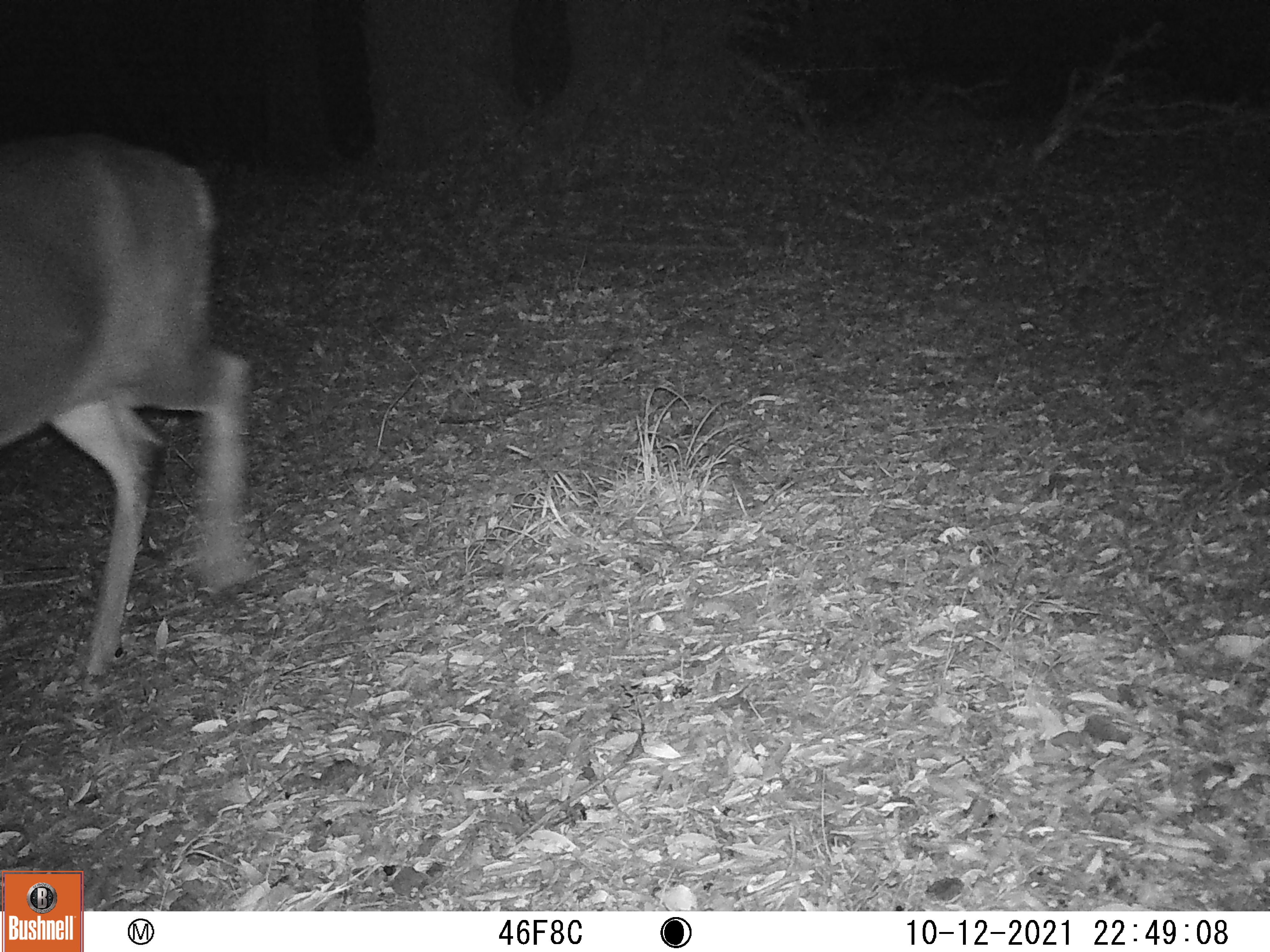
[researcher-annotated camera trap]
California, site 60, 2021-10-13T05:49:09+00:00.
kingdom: Animalia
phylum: Chordata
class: Mammalia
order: Artiodactyla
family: Cervidae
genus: Odocoileus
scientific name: Odocoileus hemionus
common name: mule deer